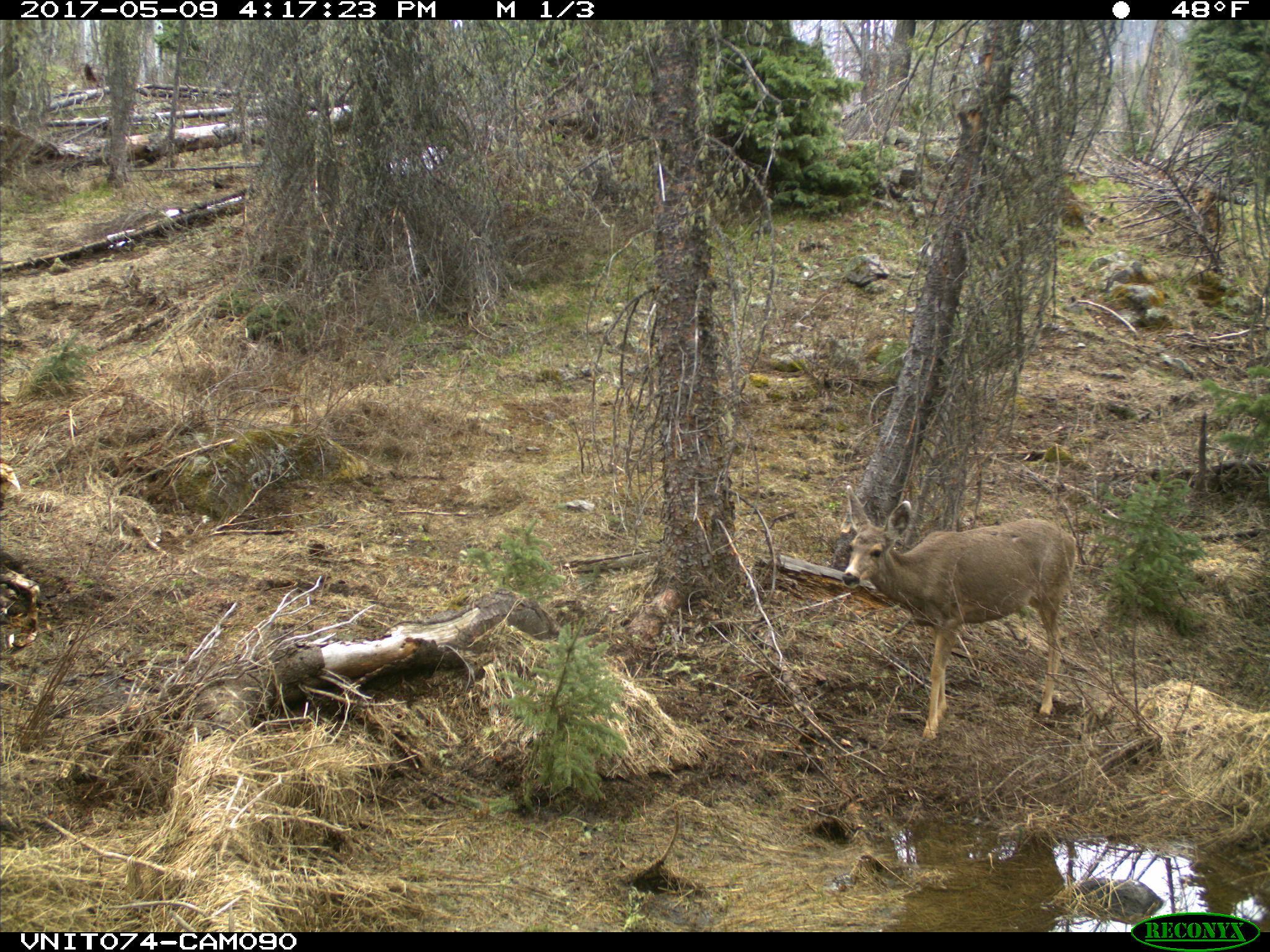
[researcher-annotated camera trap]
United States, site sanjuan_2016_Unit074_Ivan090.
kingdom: Animalia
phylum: Chordata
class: Mammalia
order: Artiodactyla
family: Cervidae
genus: Odocoileus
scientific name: Odocoileus hemionus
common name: mule deer